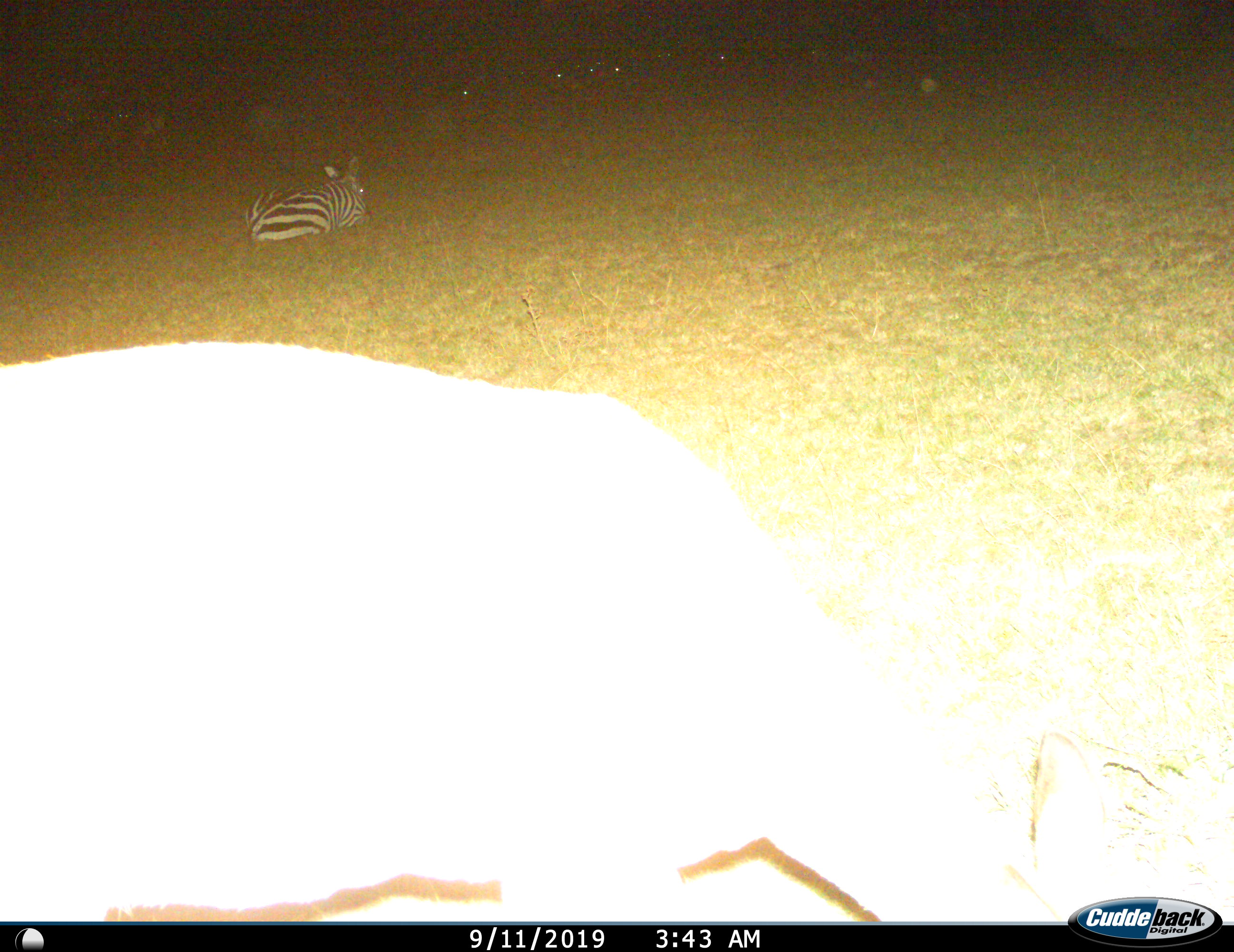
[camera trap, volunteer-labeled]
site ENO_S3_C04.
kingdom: Animalia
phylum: Chordata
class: Mammalia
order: Perissodactyla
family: Equidae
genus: Equus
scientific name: Equus quagga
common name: plains zebra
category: zebraplains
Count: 1.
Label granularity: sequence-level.